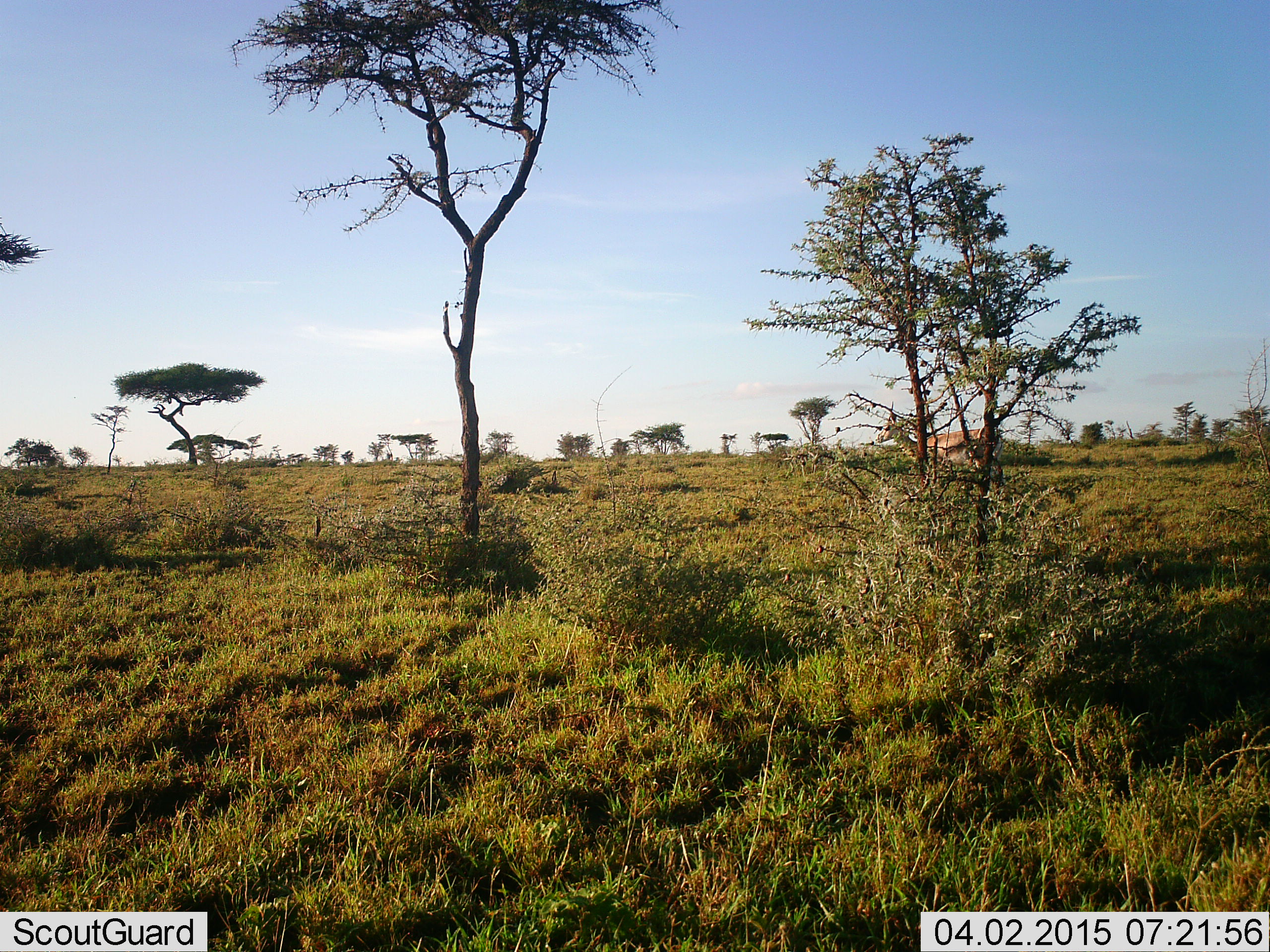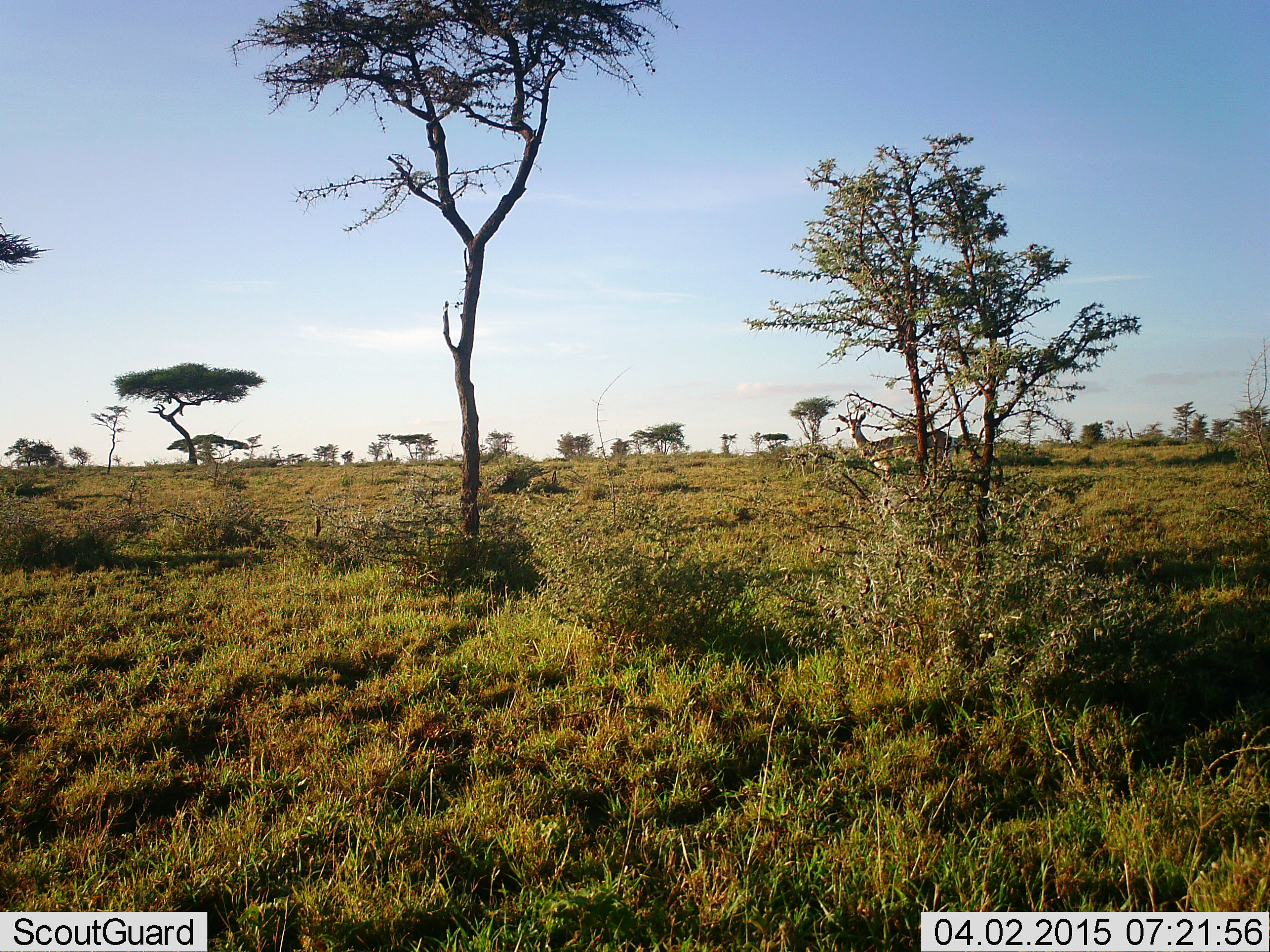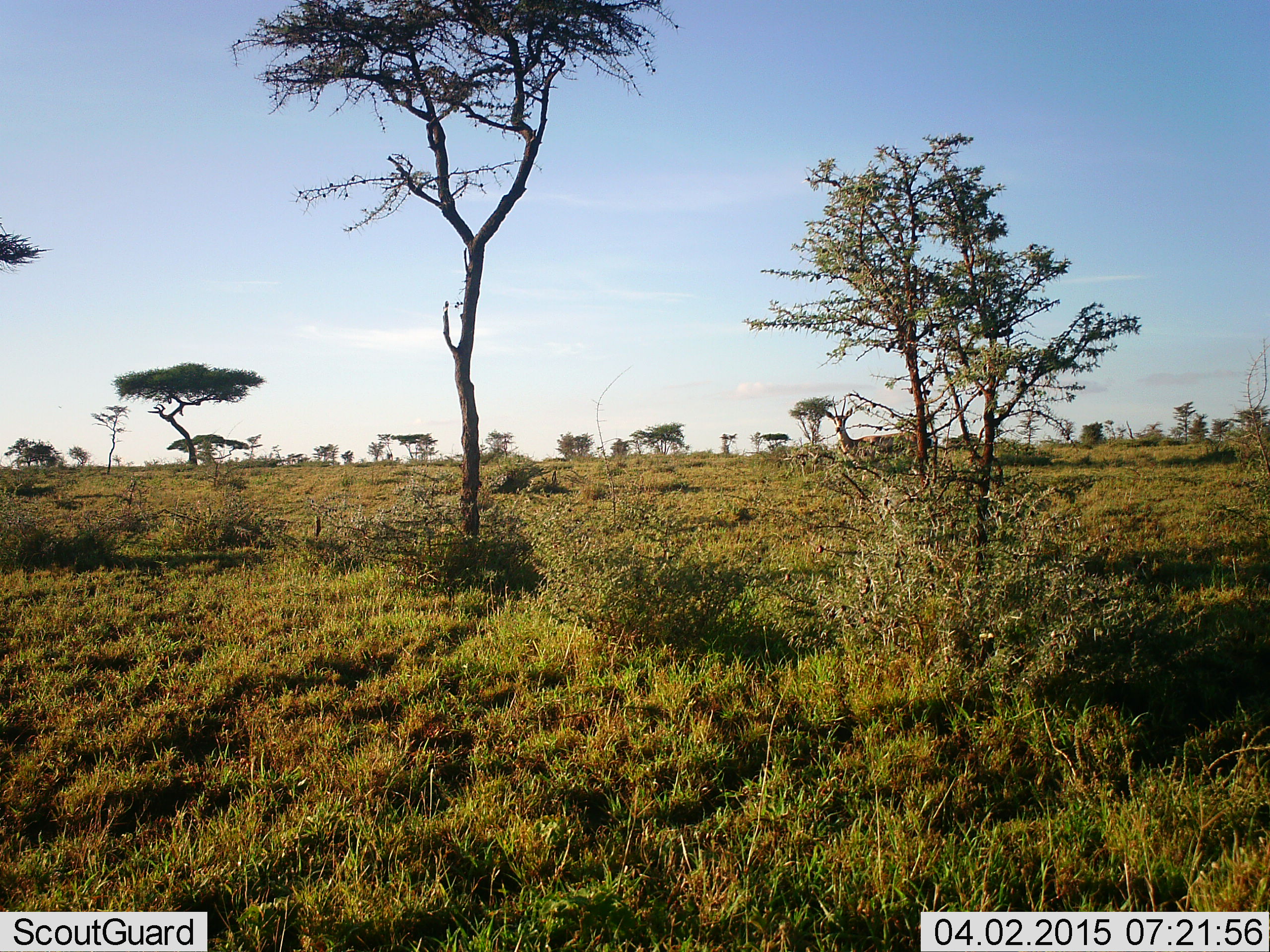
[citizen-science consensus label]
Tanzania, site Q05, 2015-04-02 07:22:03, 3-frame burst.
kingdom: Animalia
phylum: Chordata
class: Mammalia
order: Artiodactyla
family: Bovidae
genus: Eudorcas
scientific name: Eudorcas thomsonii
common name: thomson's gazelle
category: gazellethomsons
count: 1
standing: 12%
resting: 0%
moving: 100%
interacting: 0%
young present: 0%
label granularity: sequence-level